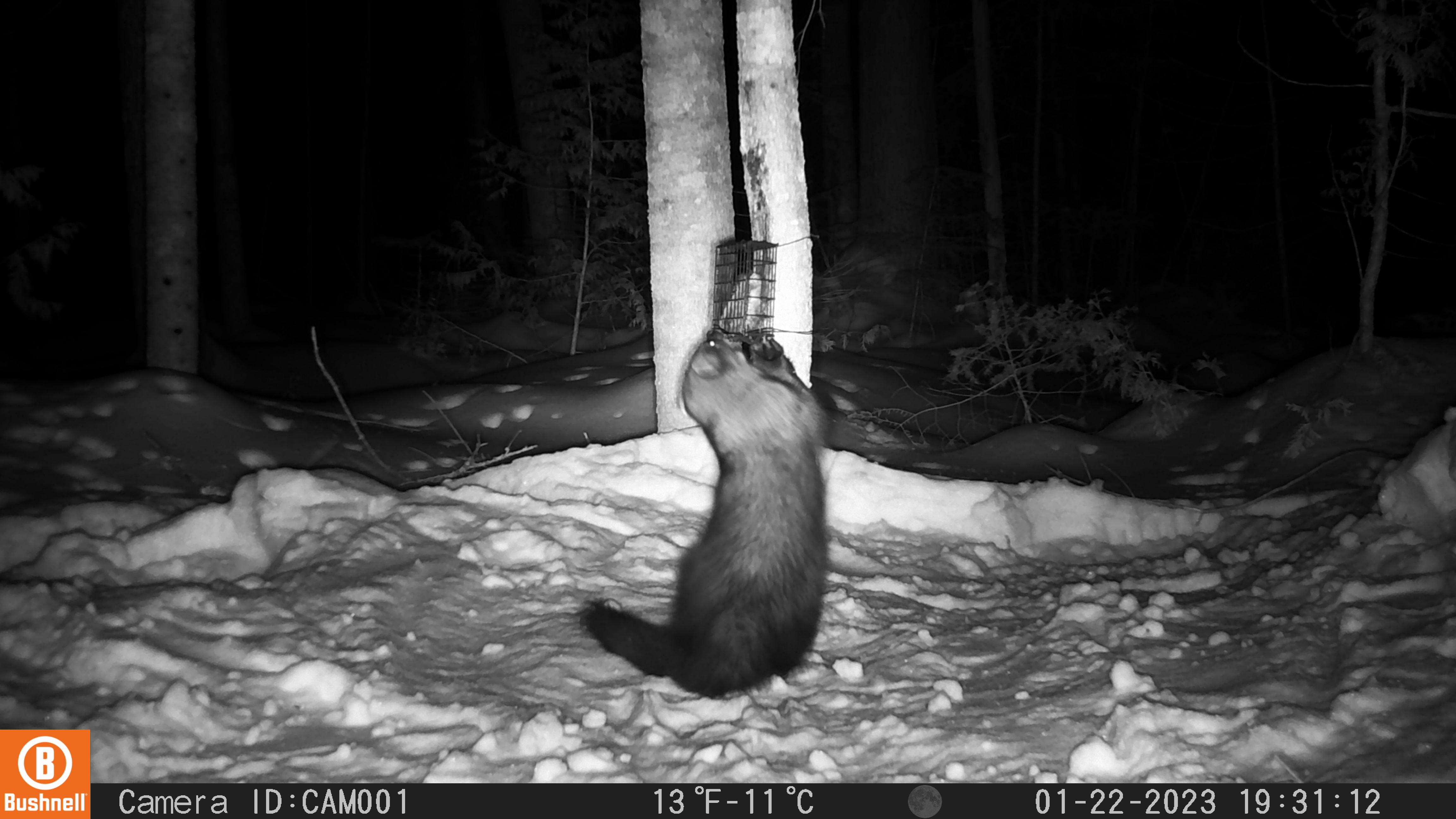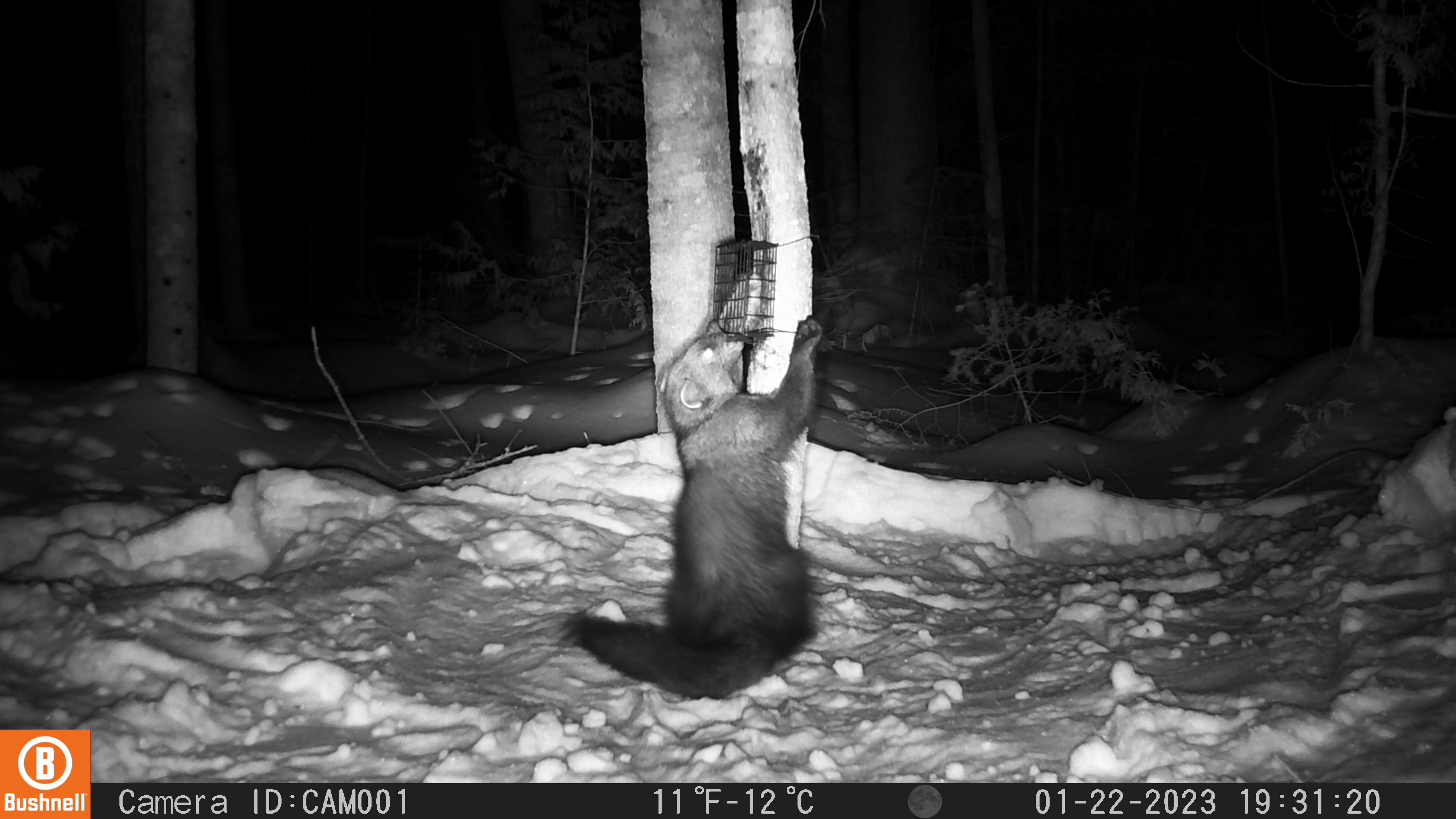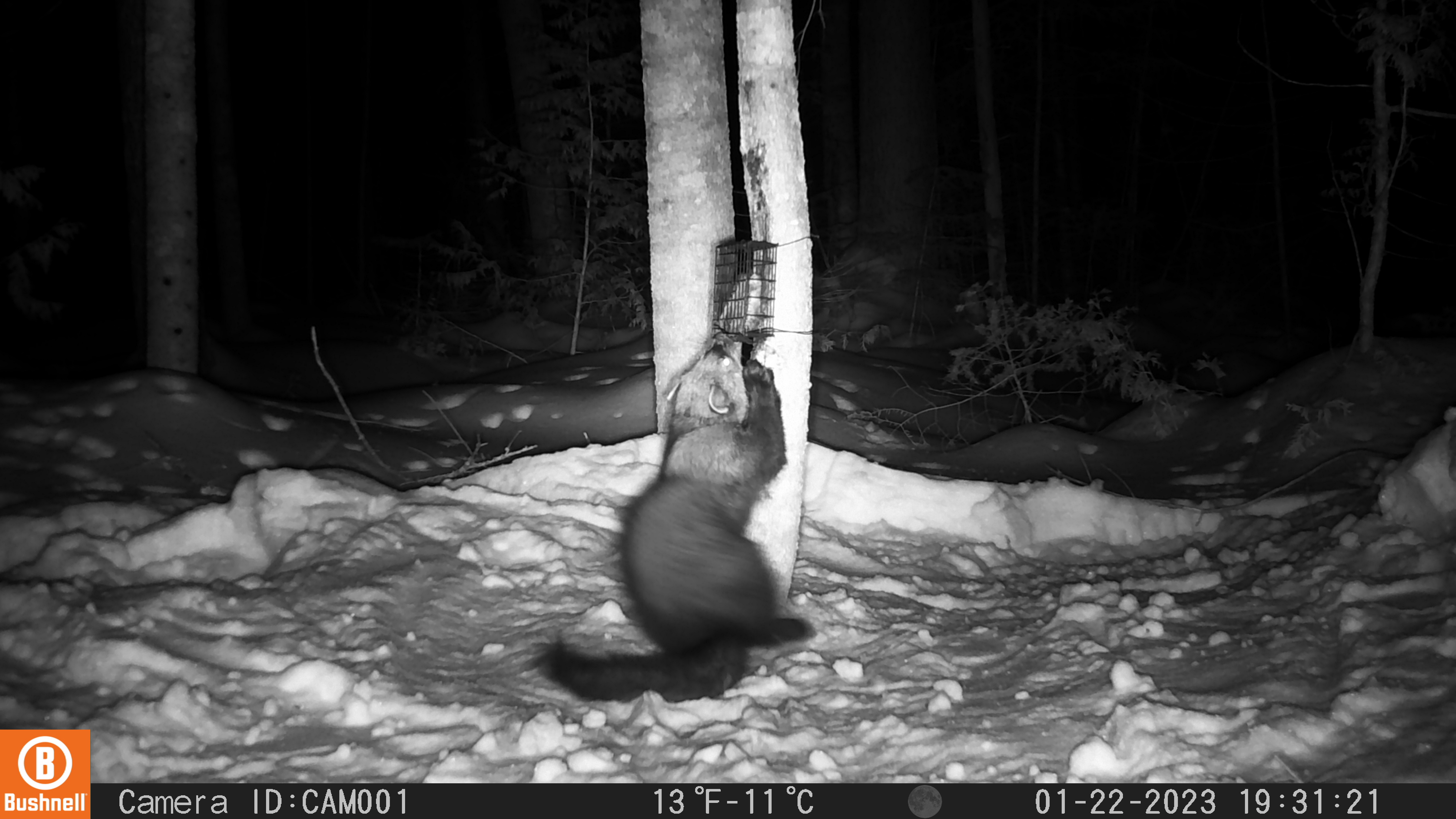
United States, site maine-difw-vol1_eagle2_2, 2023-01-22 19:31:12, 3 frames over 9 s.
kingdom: Animalia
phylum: Chordata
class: Mammalia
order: Carnivora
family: Mustelidae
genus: Pekania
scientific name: Pekania pennanti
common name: fisher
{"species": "fisher (Pekania pennanti)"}